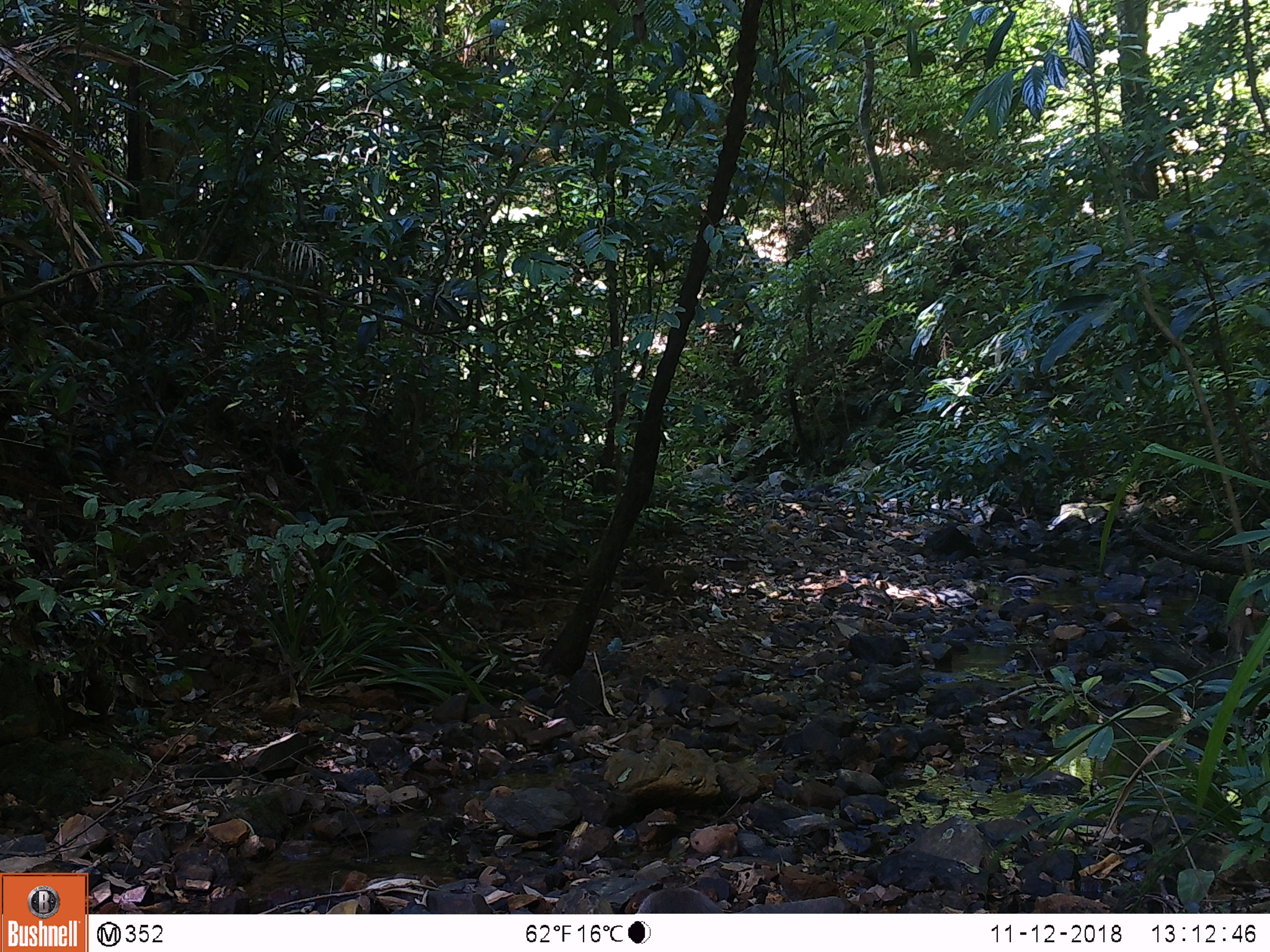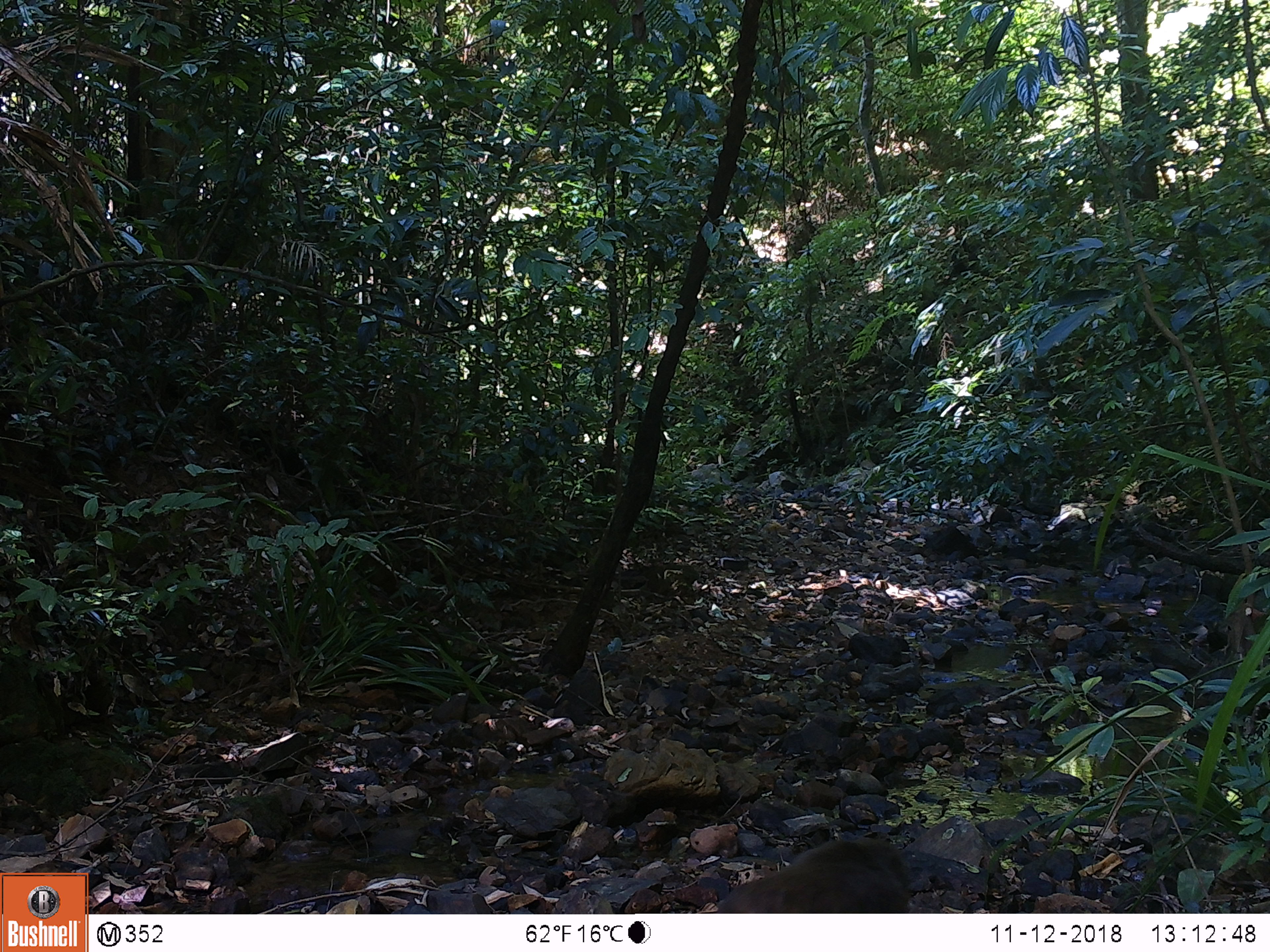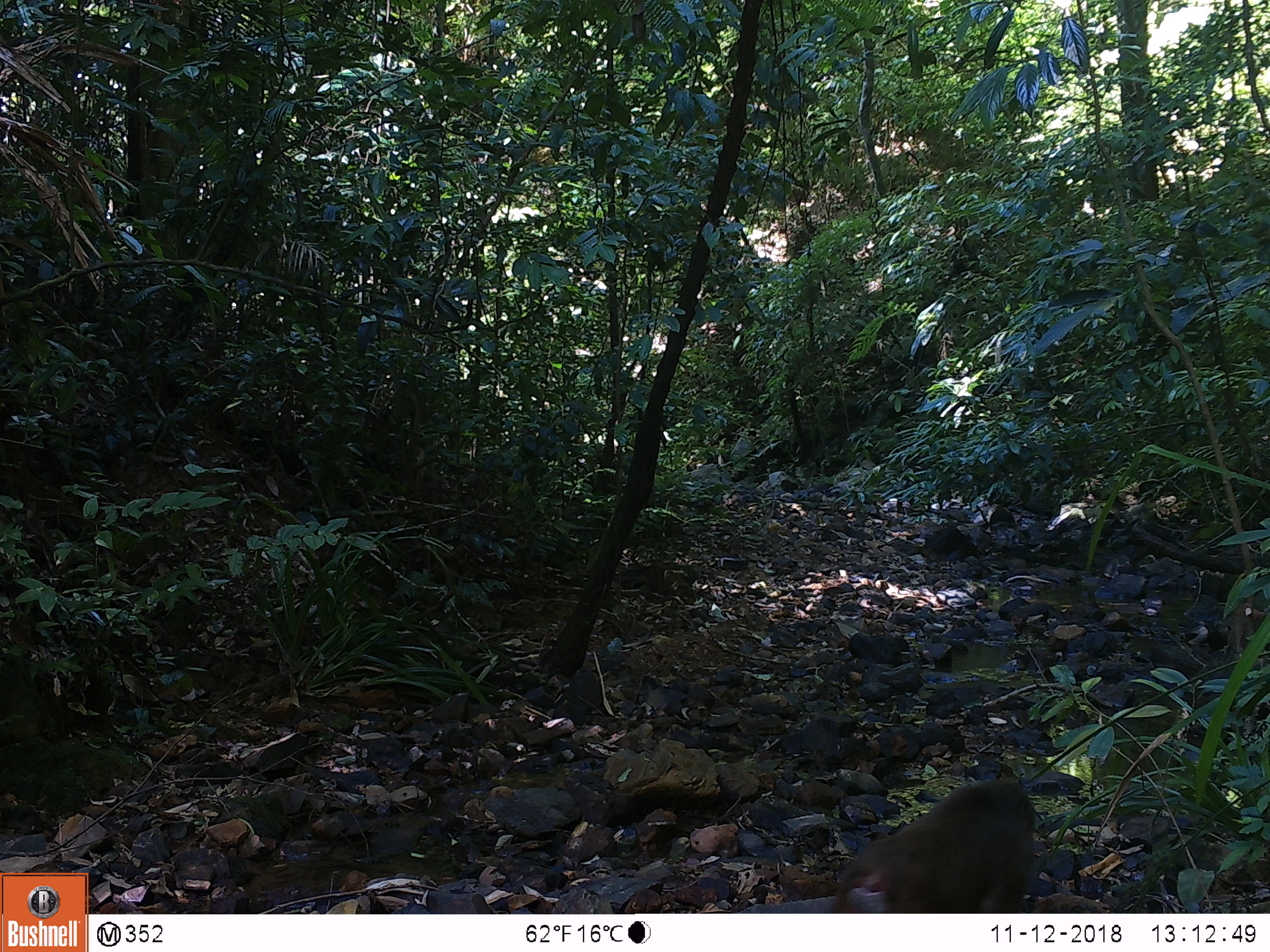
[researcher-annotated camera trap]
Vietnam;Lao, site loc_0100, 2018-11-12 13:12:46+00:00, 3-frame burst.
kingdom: Animalia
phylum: Chordata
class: Mammalia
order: Primates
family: Cercopithecidae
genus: Macaca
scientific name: Macaca arctoides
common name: stump-tailed macaque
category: stump tailed macaque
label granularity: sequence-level